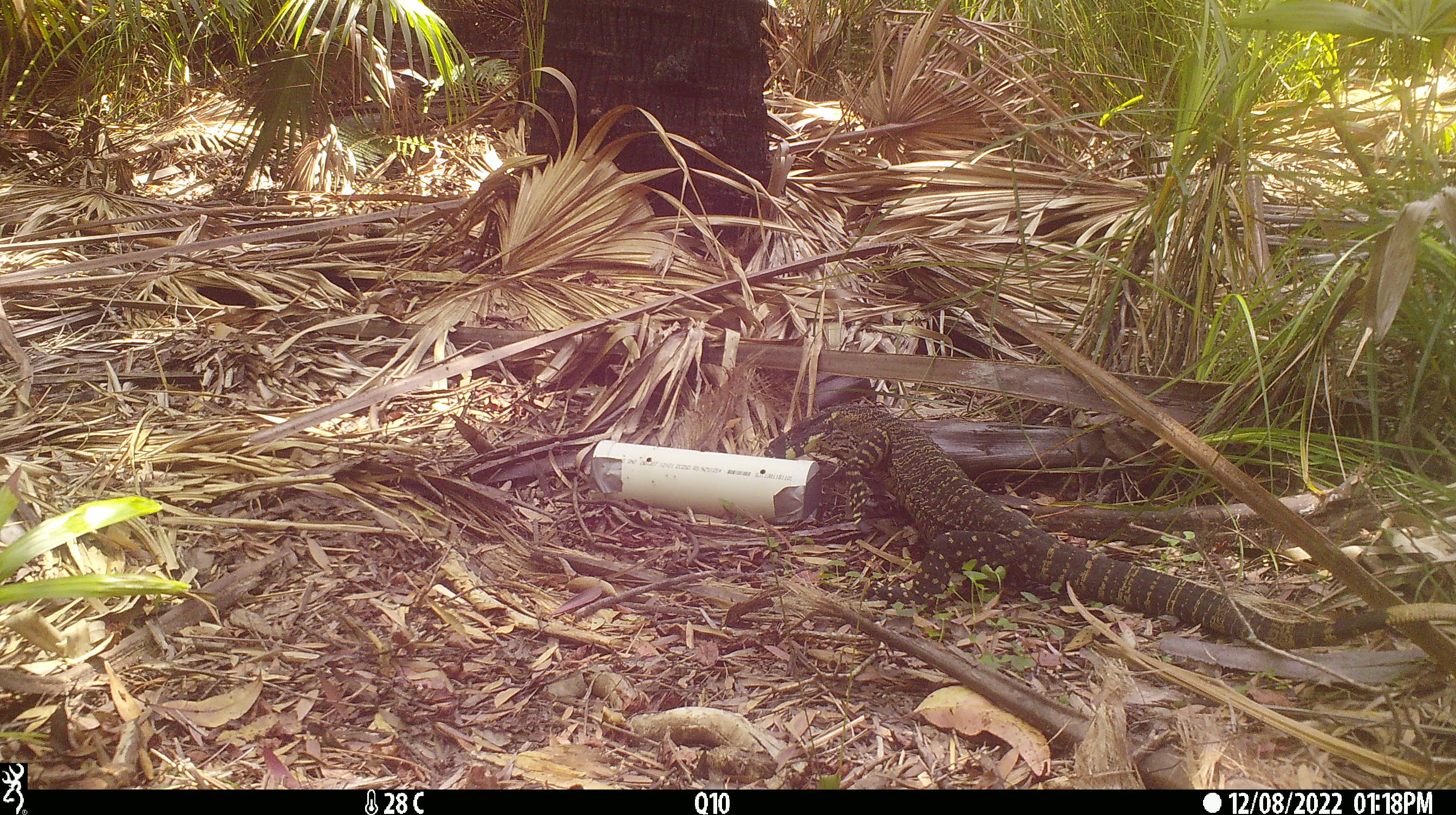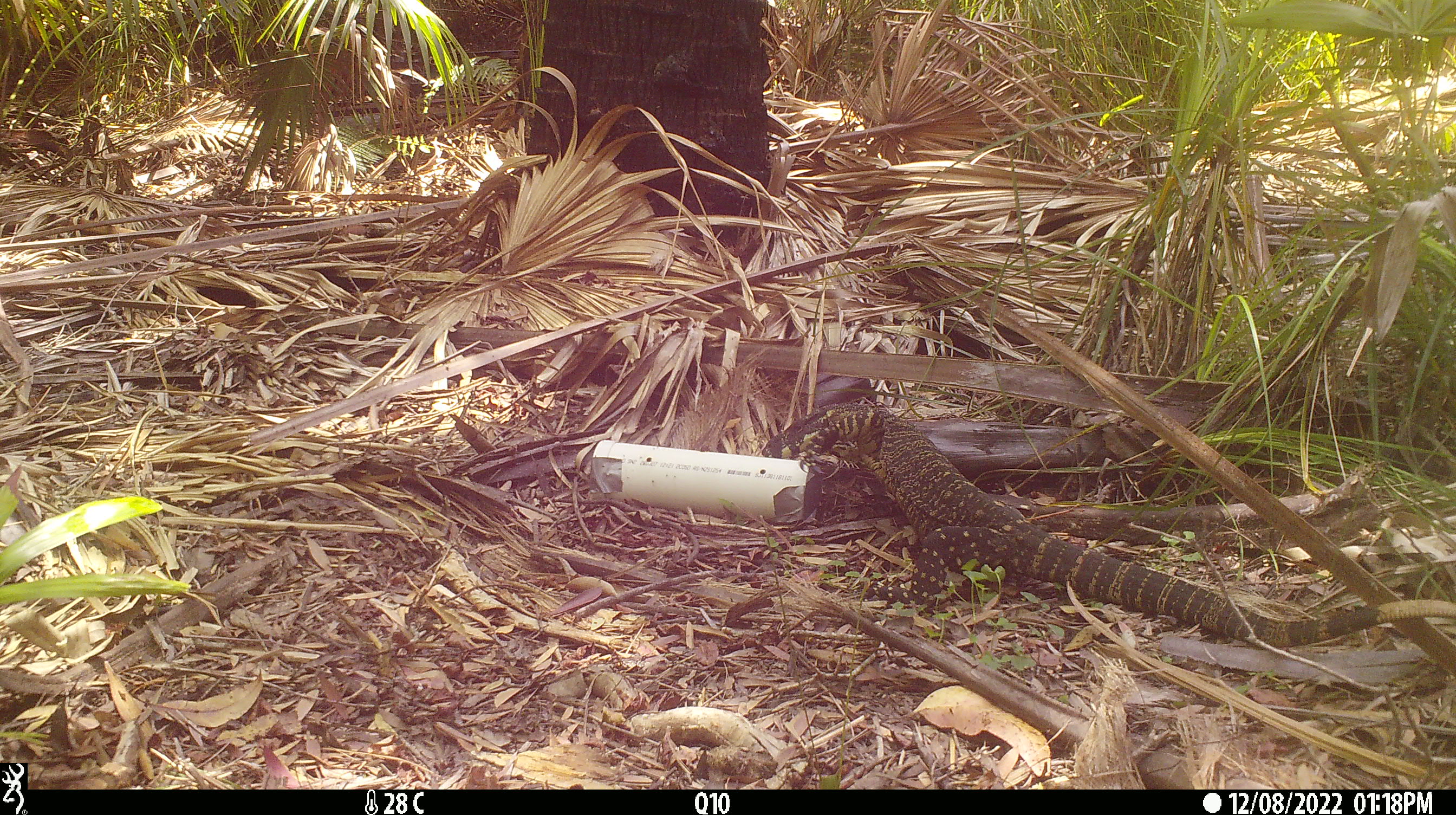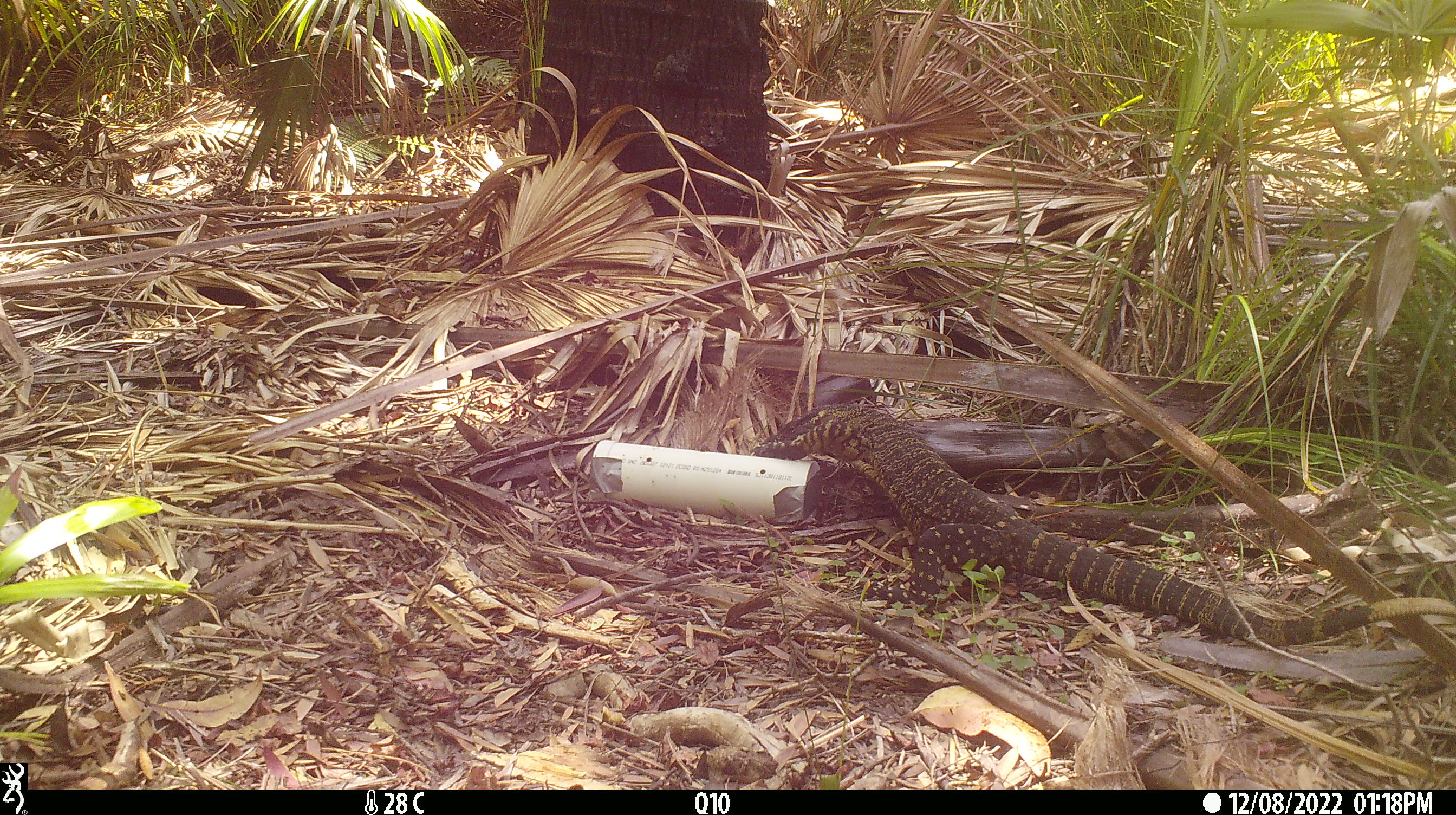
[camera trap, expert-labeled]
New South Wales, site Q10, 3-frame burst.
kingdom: Animalia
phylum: Chordata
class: Reptilia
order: Squamata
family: Varanidae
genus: Varanus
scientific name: Varanus varius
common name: lace monitor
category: goanna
Goanna (lace monitor) (Varanus varius).